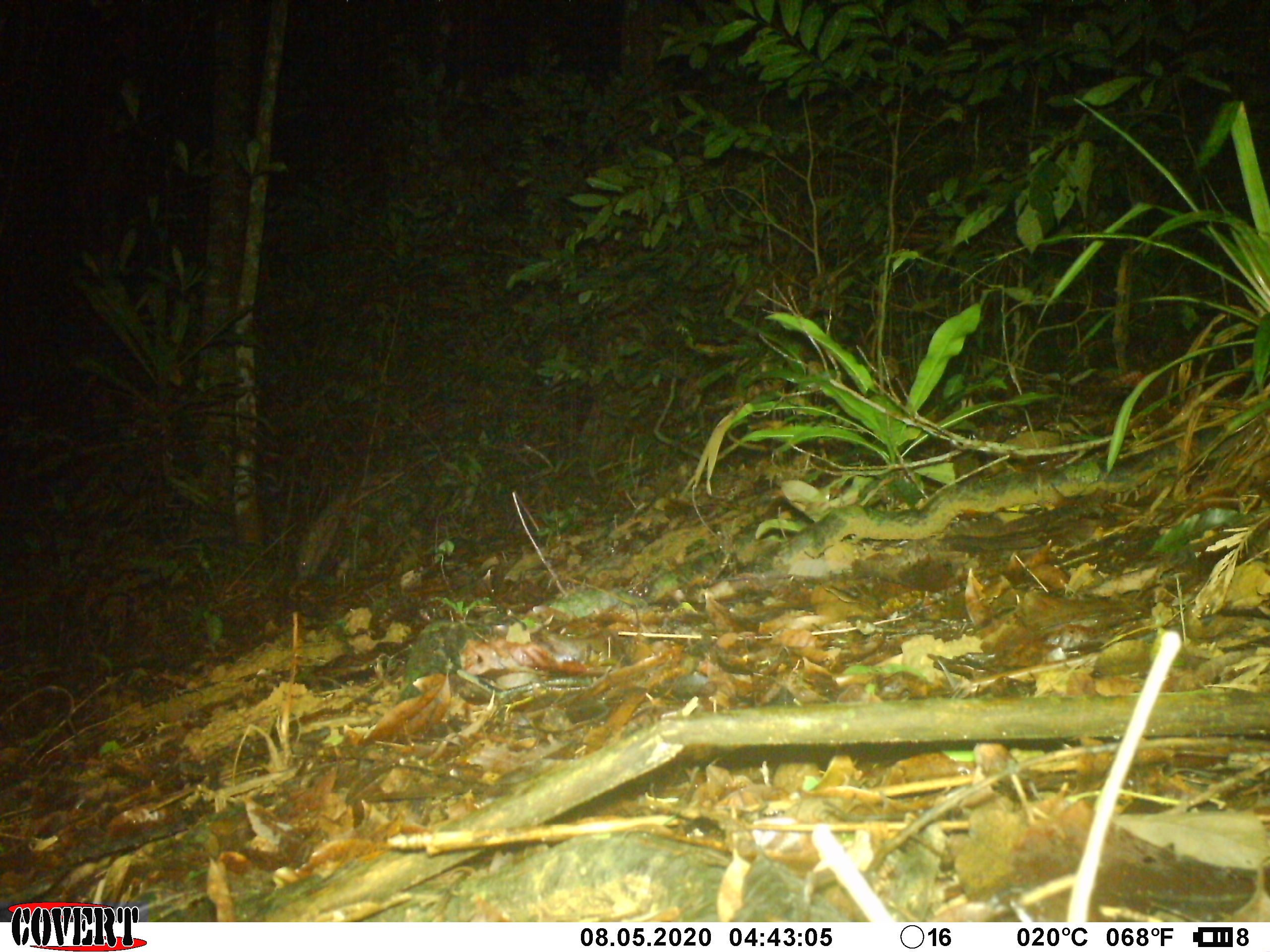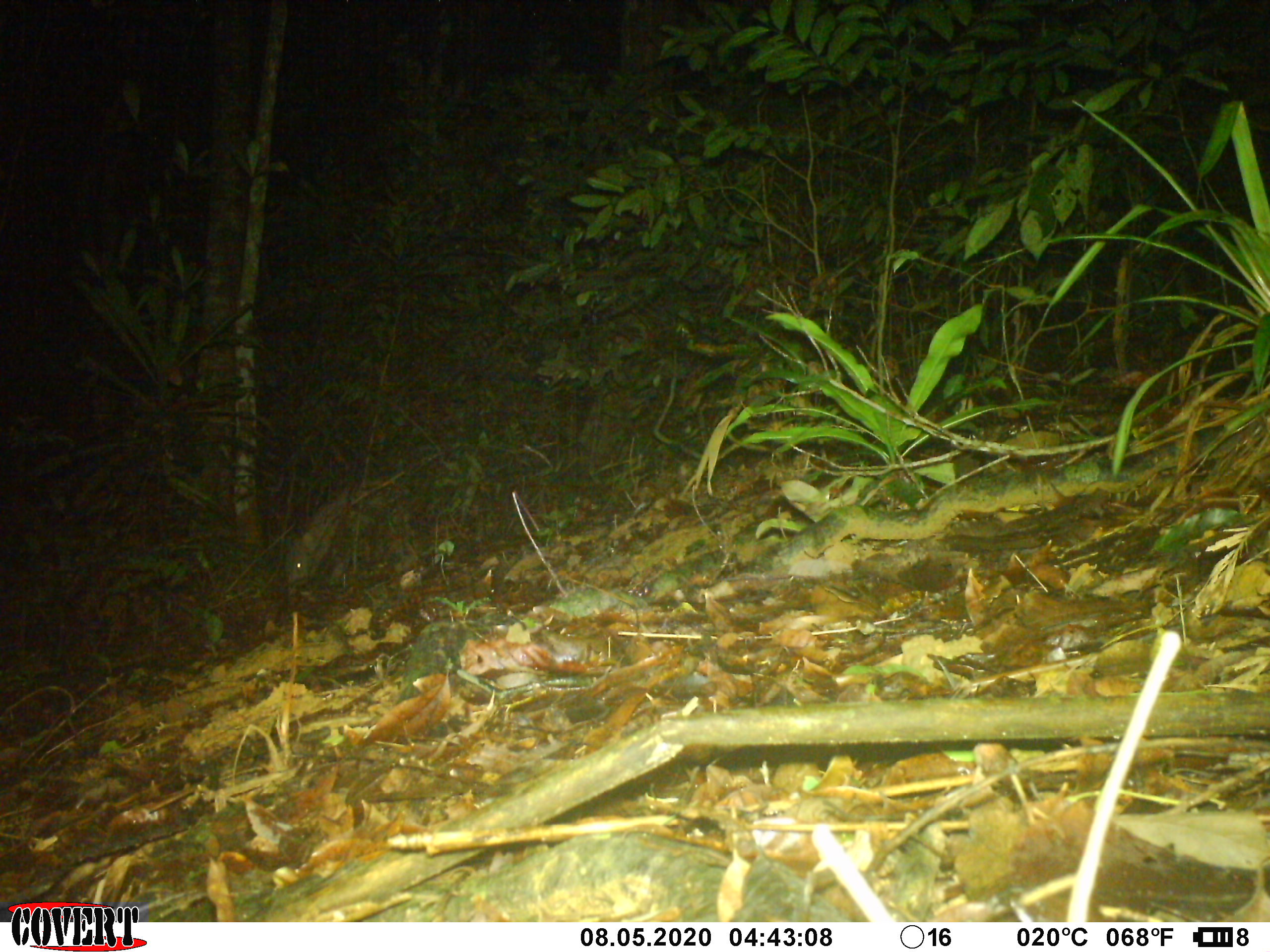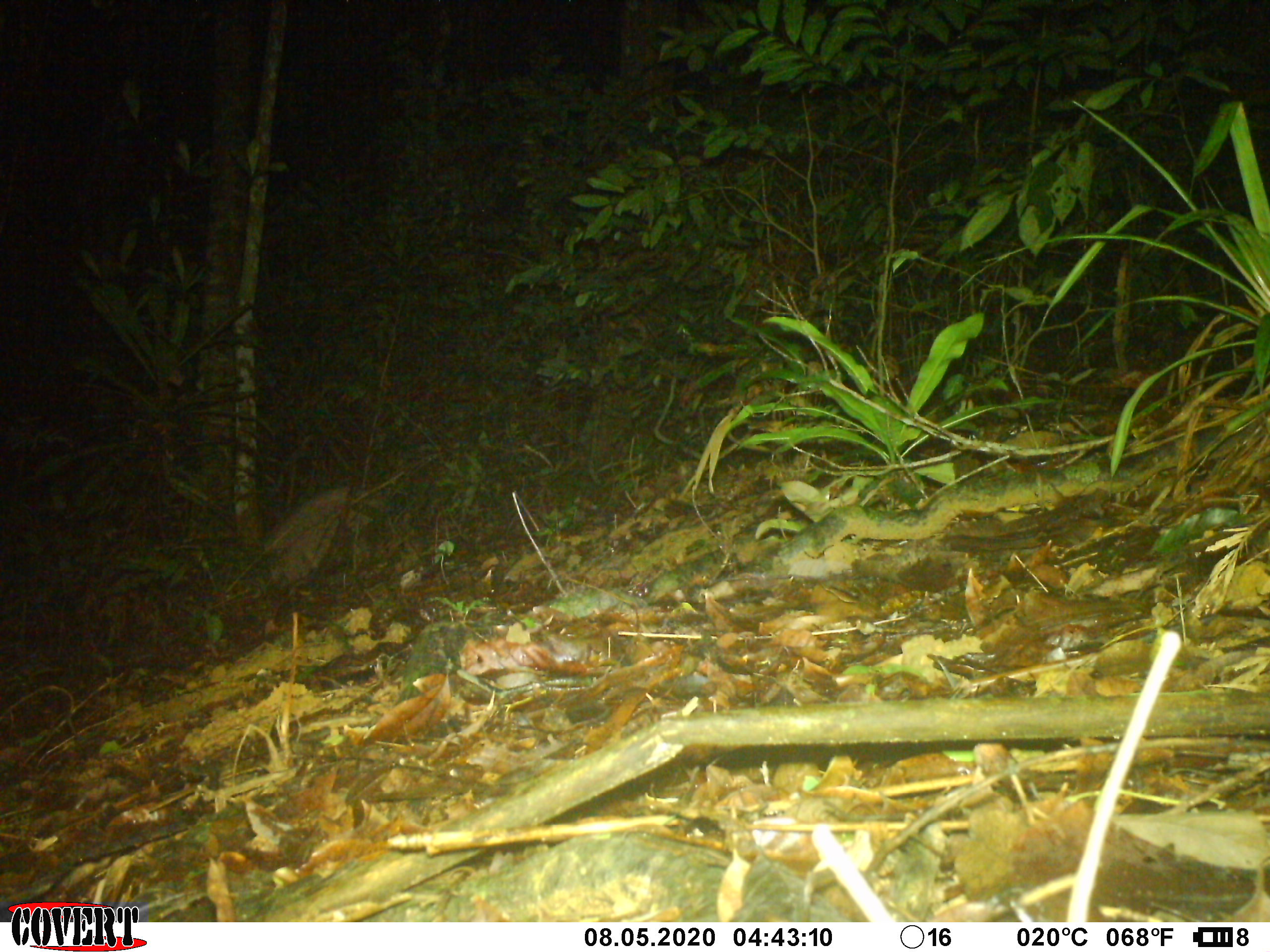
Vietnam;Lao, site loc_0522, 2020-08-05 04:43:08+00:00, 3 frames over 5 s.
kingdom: Animalia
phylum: Chordata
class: Mammalia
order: Artiodactyla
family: Suidae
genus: Sus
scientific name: Sus scrofa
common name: eurasian wild pig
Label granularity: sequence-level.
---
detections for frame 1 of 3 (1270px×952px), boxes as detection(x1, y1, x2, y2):
eurasian wild pig: detection(298, 465, 399, 581)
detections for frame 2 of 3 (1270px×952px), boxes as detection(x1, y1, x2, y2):
eurasian wild pig: detection(282, 475, 390, 591)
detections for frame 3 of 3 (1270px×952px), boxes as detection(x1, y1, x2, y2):
eurasian wild pig: detection(260, 483, 381, 590)